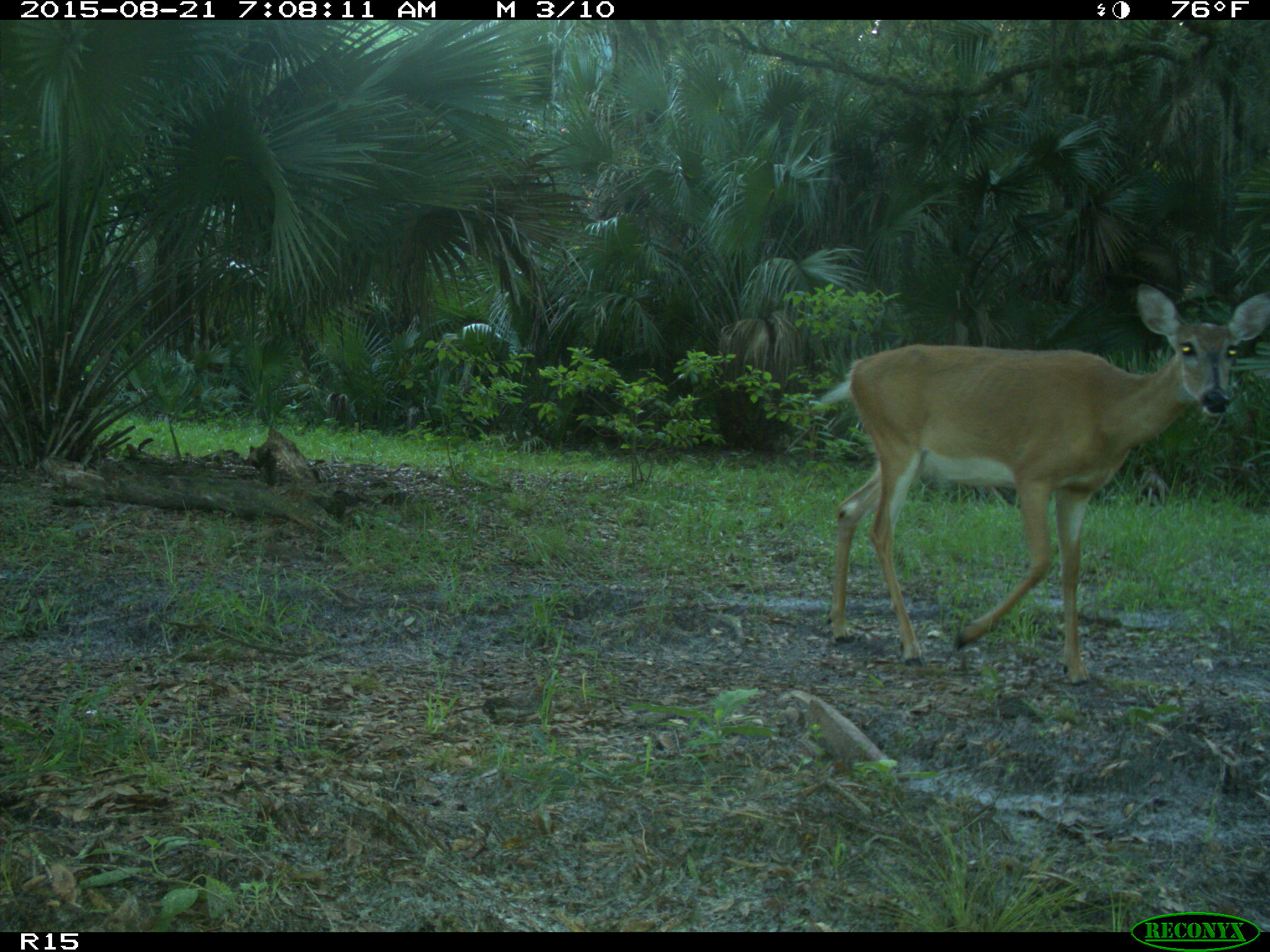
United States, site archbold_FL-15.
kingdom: Animalia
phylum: Chordata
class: Mammalia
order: Artiodactyla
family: Cervidae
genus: Odocoileus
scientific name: Odocoileus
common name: deer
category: unidentified deer